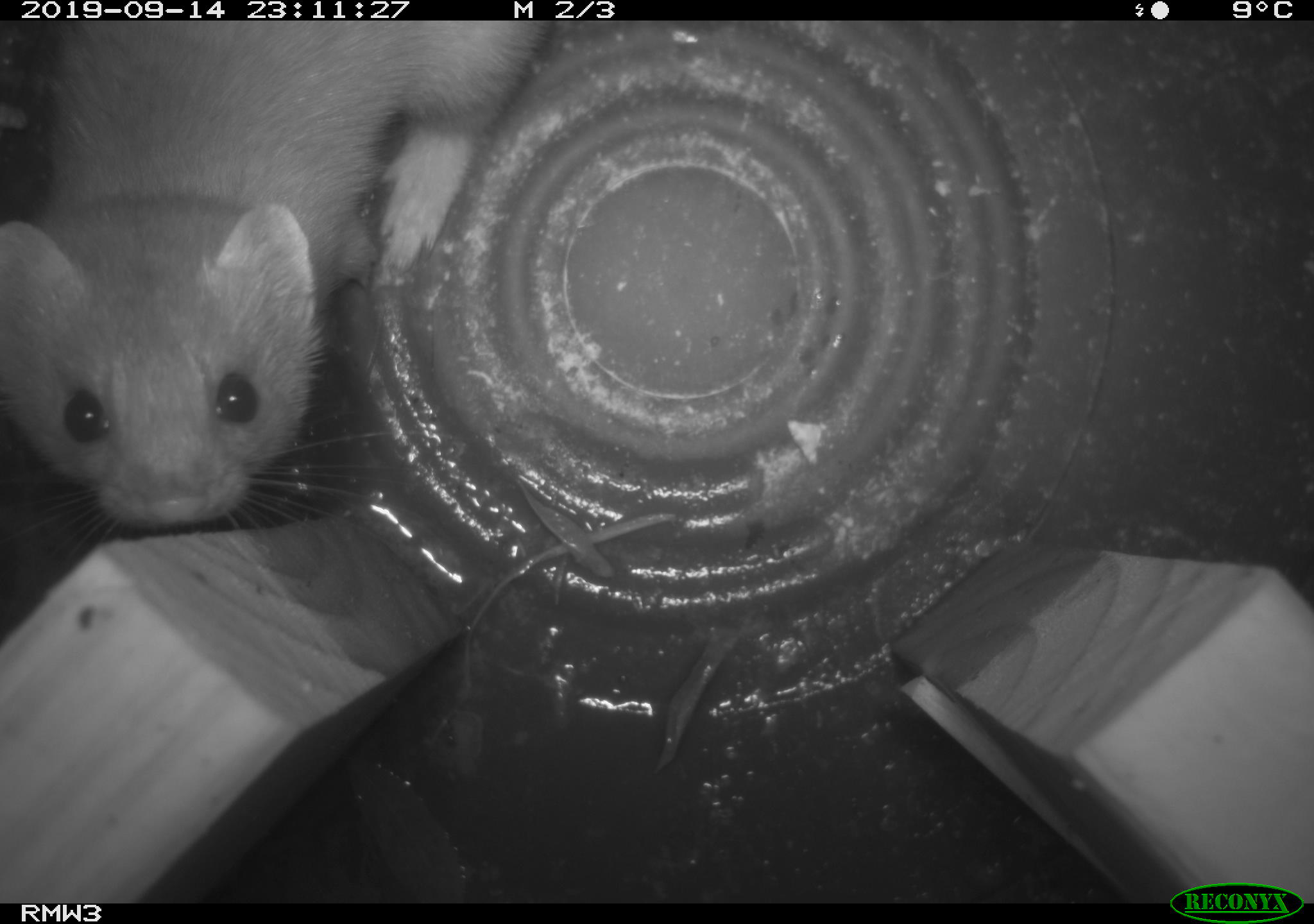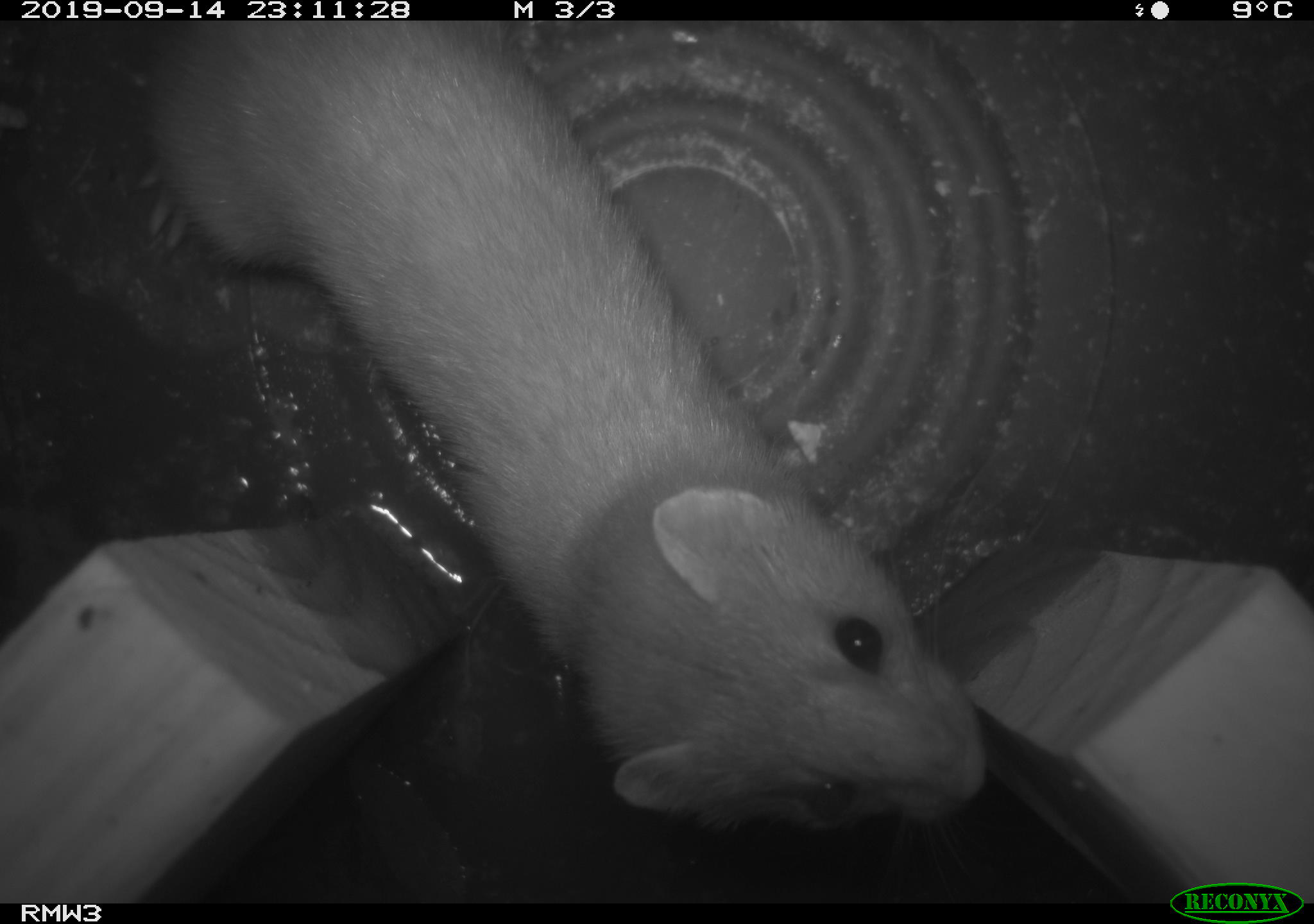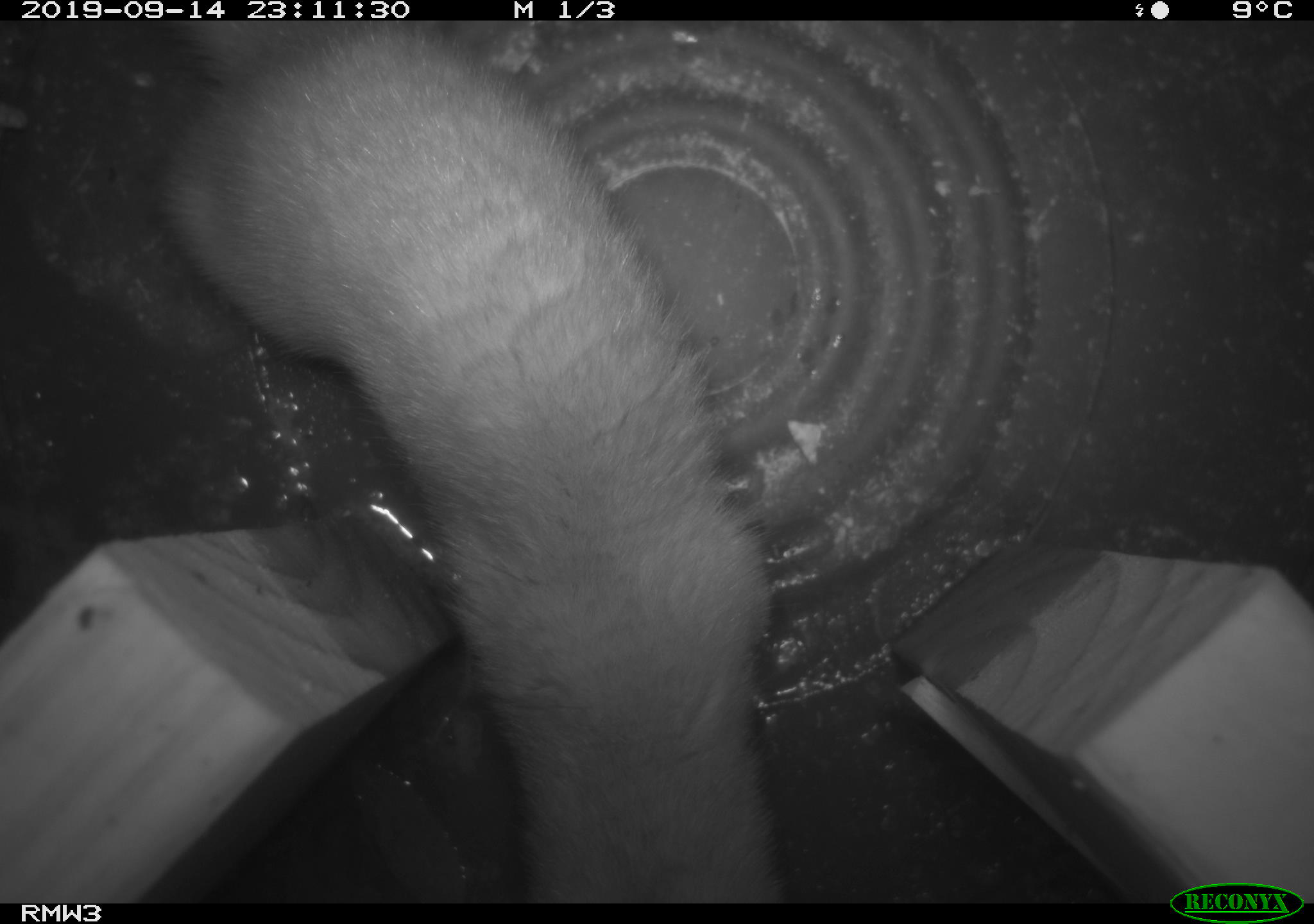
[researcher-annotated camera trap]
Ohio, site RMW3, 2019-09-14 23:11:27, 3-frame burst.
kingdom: Animalia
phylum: Chordata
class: Mammalia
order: Carnivora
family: Mustelidae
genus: Neogale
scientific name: Neogale frenata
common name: long-tailed weasel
Long-tailed weasel (Neogale frenata).